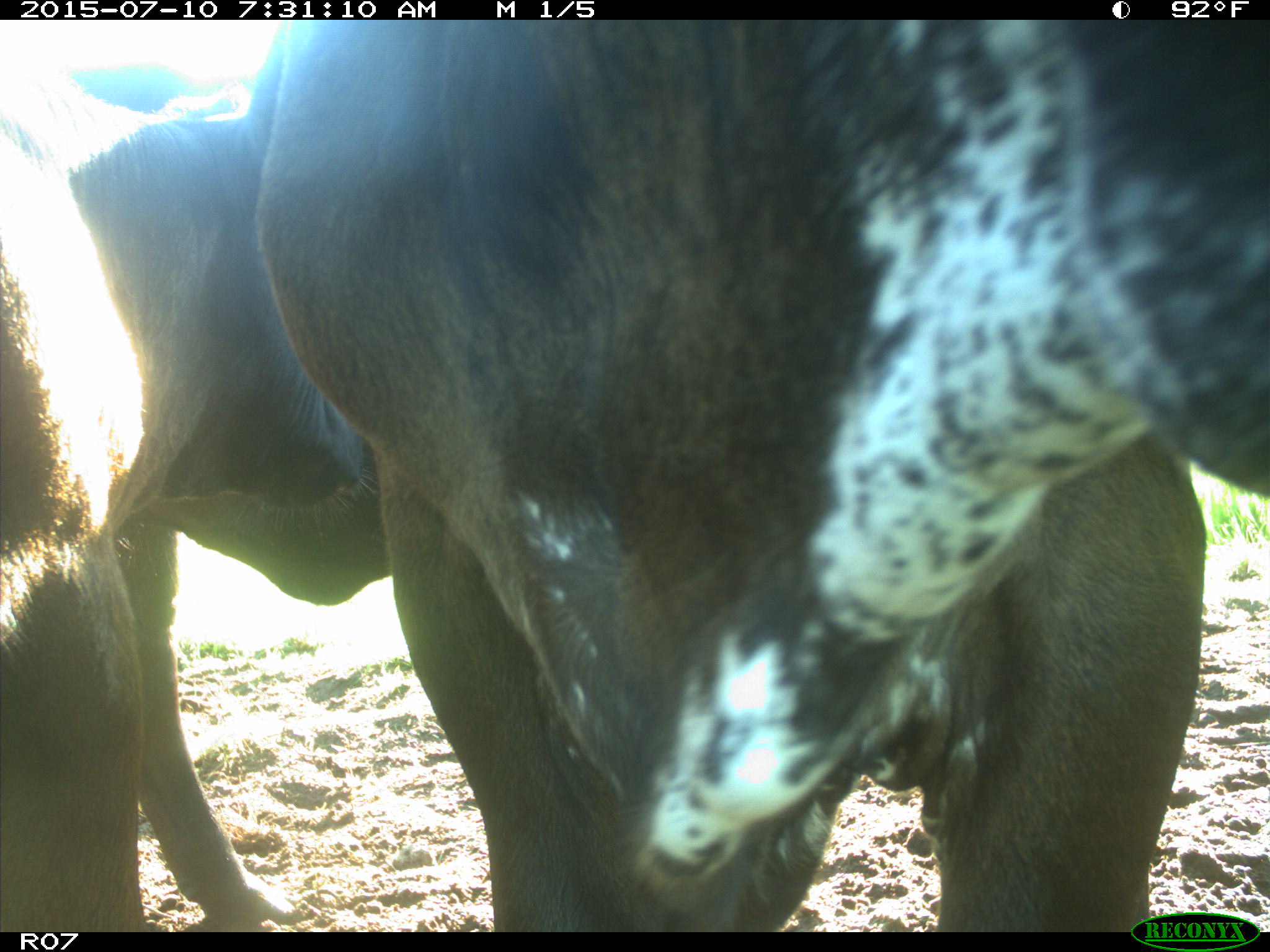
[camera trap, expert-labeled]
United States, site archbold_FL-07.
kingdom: Animalia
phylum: Chordata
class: Mammalia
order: Artiodactyla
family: Bovidae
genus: Bos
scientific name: Bos taurus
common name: domestic cow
Bos taurus (domestic cow).